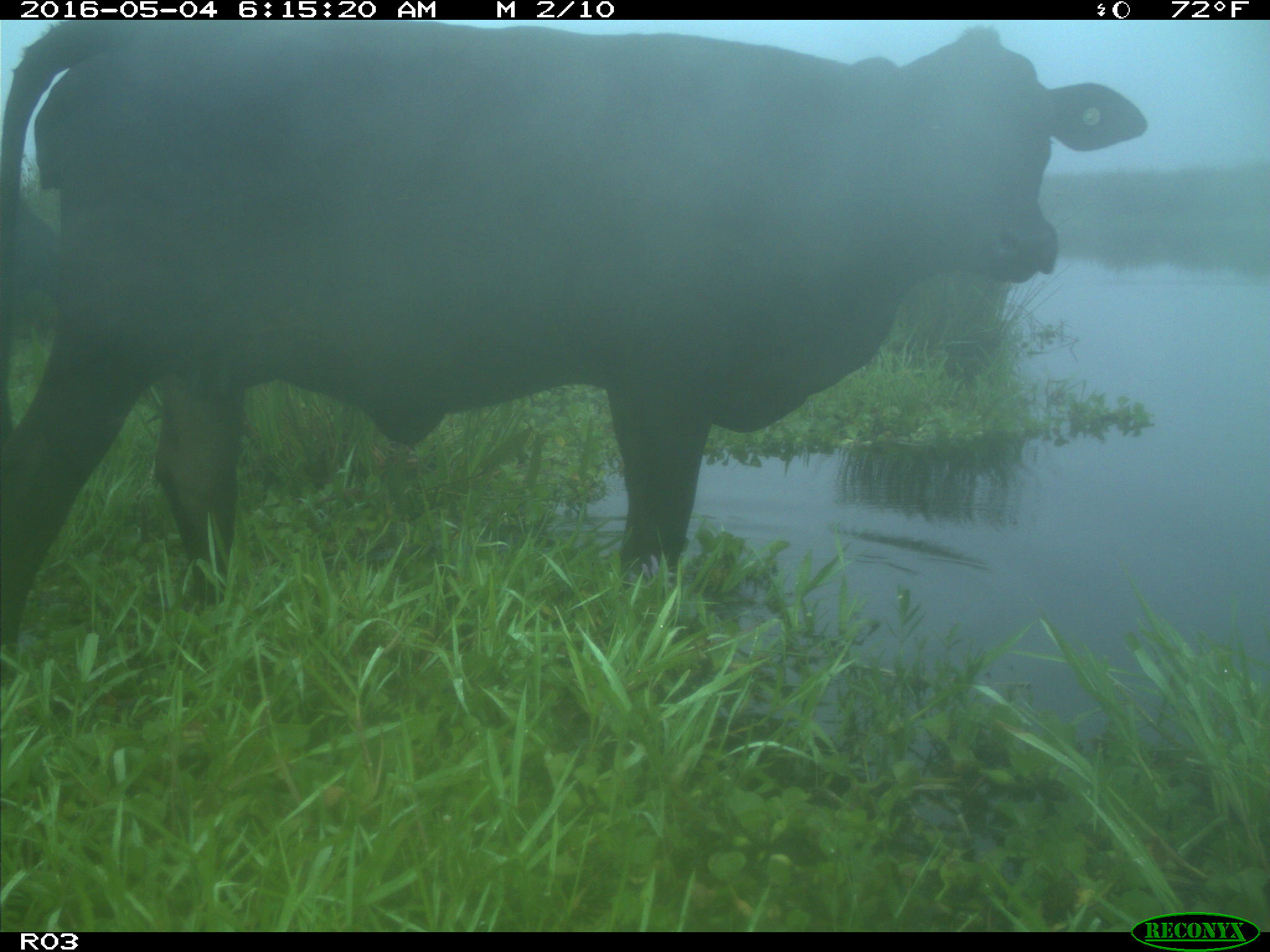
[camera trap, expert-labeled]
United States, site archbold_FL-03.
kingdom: Animalia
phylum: Chordata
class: Mammalia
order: Artiodactyla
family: Bovidae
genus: Bos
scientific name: Bos taurus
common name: domestic cow